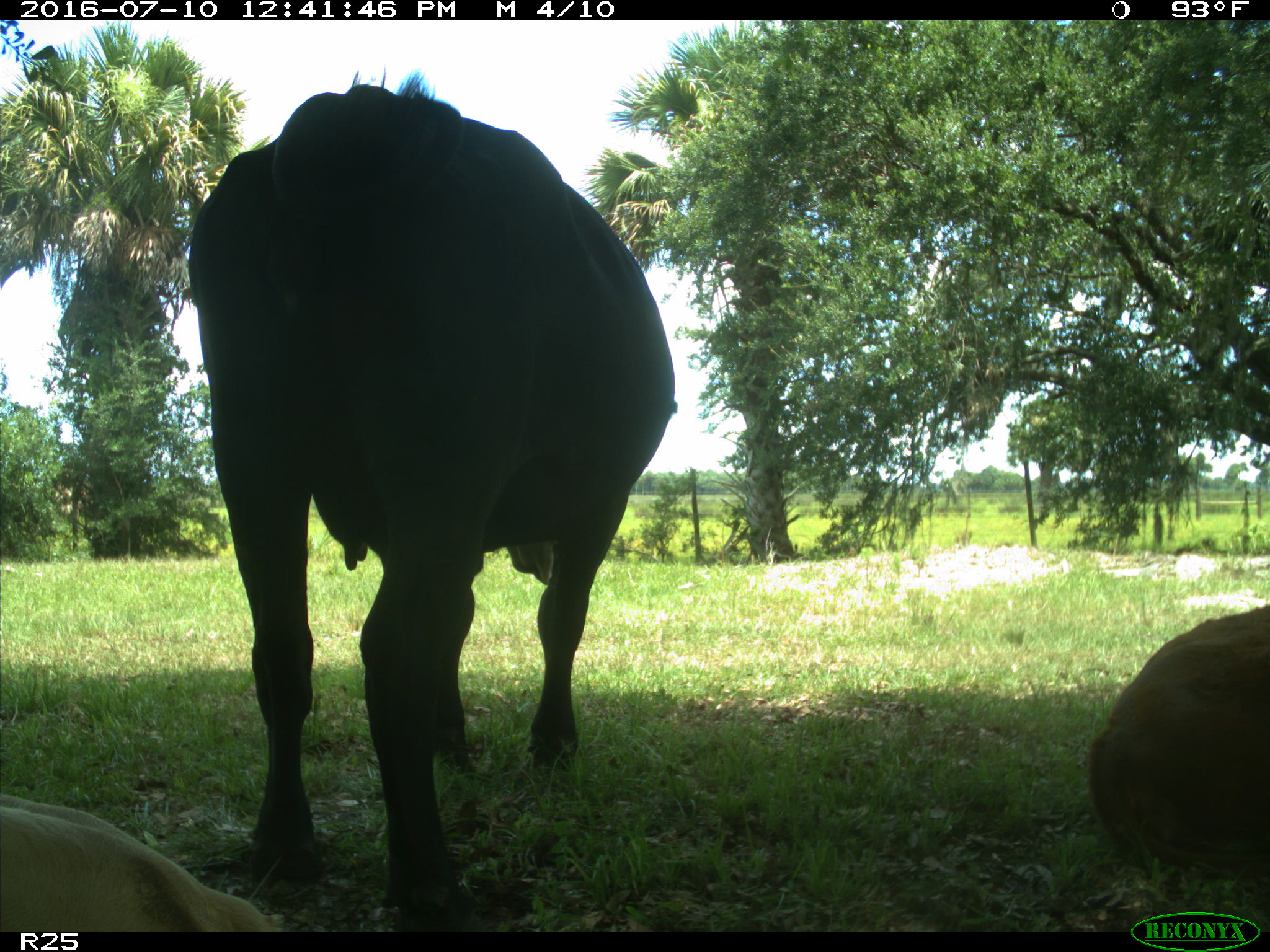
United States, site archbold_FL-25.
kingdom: Animalia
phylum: Chordata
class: Mammalia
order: Artiodactyla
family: Bovidae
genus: Bos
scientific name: Bos taurus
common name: domestic cow